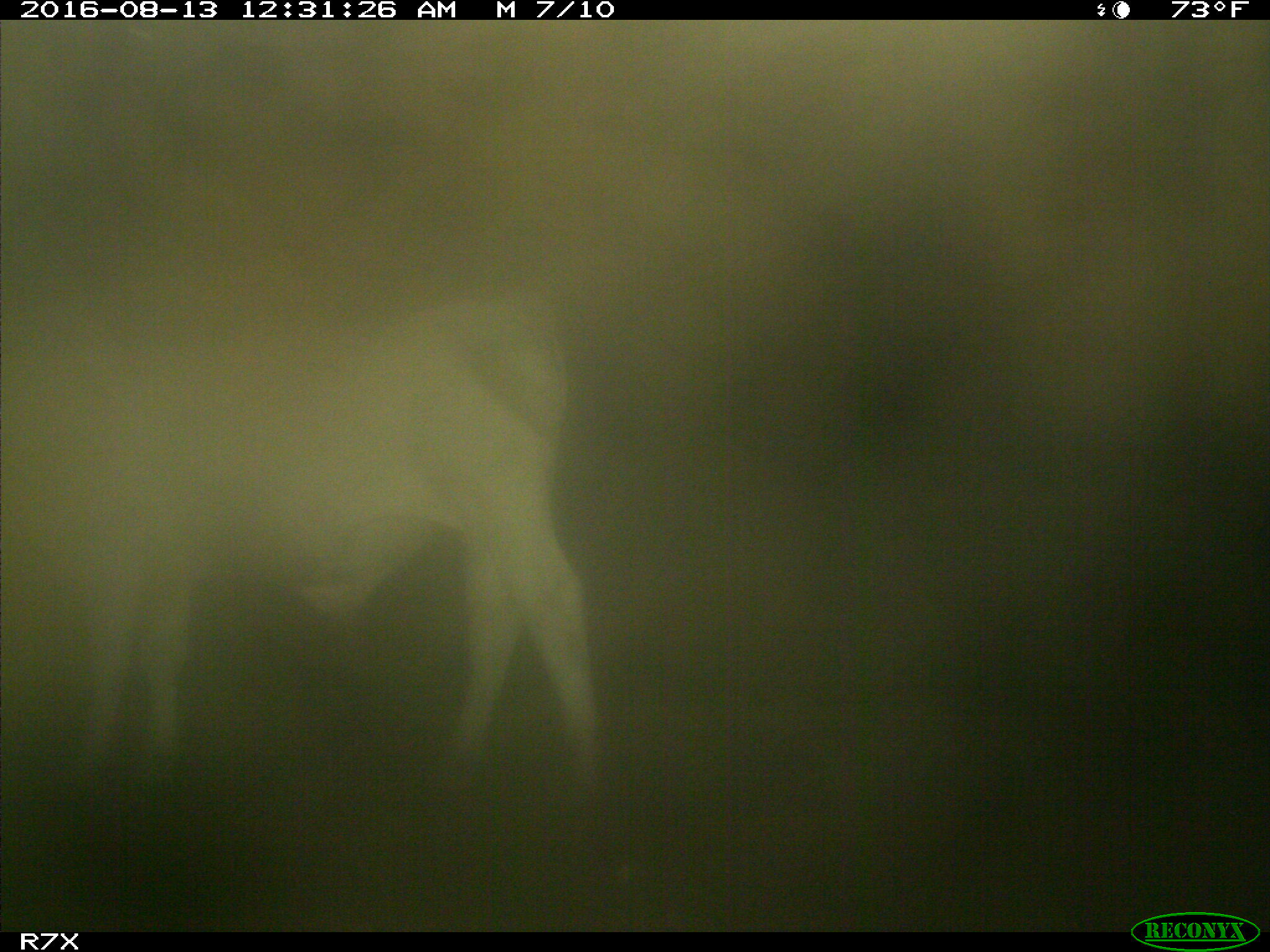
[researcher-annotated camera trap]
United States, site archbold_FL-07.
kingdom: Animalia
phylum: Chordata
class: Mammalia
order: Artiodactyla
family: Bovidae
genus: Bos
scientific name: Bos taurus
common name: domestic cow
Bos taurus (domestic cow).